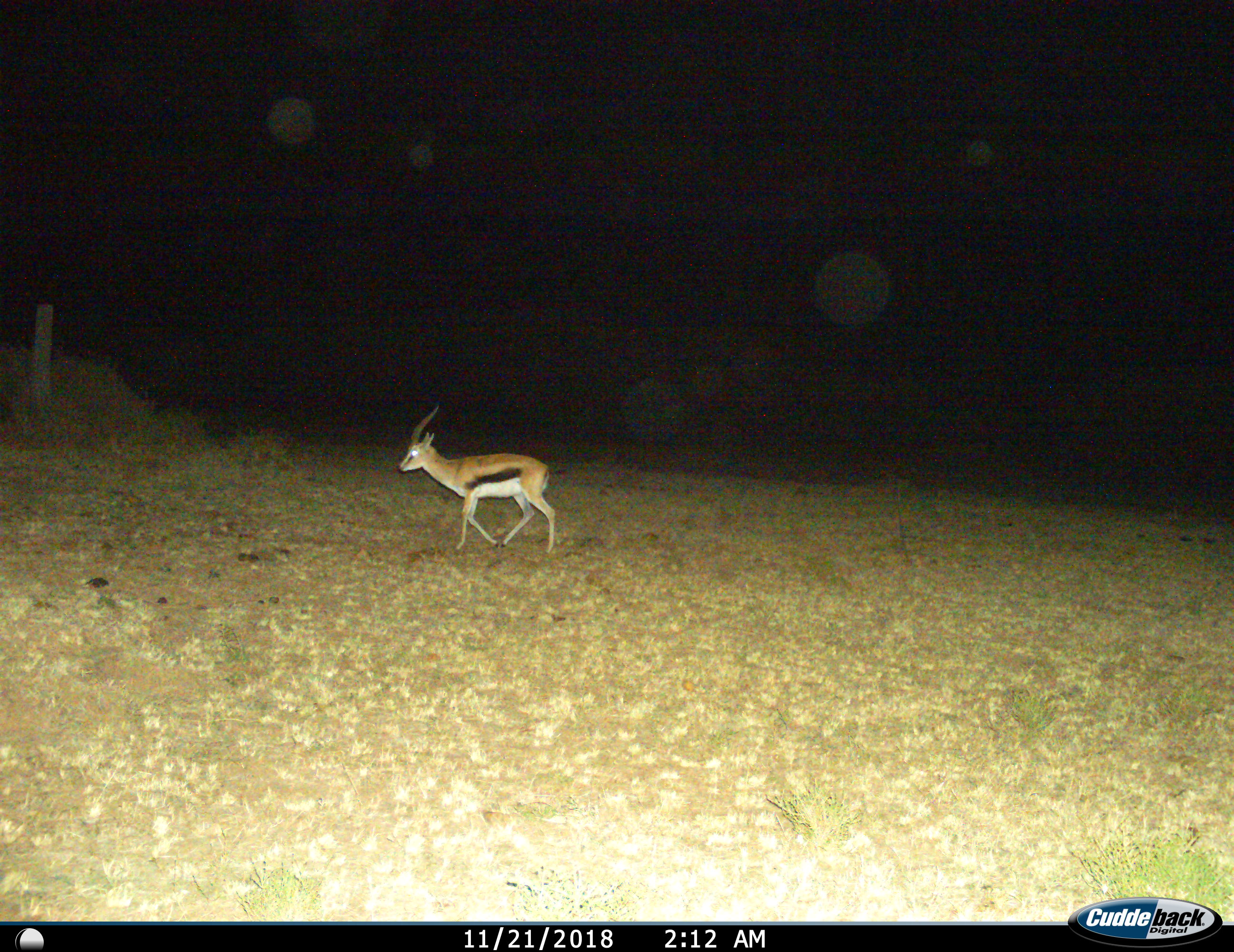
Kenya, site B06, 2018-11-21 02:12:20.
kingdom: Animalia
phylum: Chordata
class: Mammalia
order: Artiodactyla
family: Bovidae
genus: Eudorcas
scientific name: Eudorcas thomsonii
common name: thomson's gazelle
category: gazellethomsons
Gazellethomsons (thomson's gazelle) (Eudorcas thomsonii), count 1. Behavior (volunteer vote fractions): standing 0%, resting 0%, moving 100%, interacting 0%. Young present (vote fraction): 10%. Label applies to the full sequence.